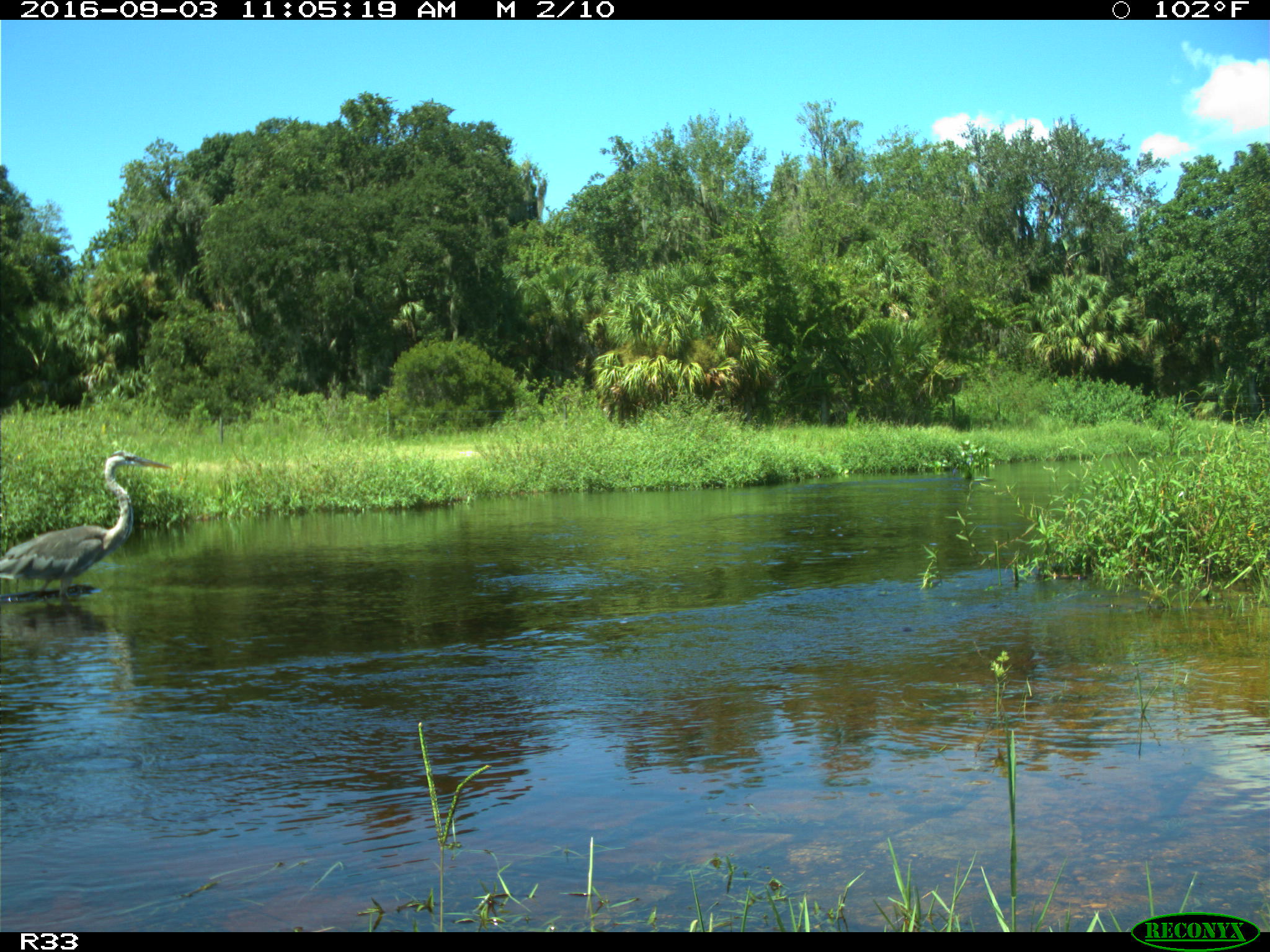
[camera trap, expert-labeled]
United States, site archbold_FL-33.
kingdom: Animalia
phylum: Chordata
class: Aves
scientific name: Aves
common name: birds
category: unidentified bird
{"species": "unidentified bird (birds) (Aves)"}